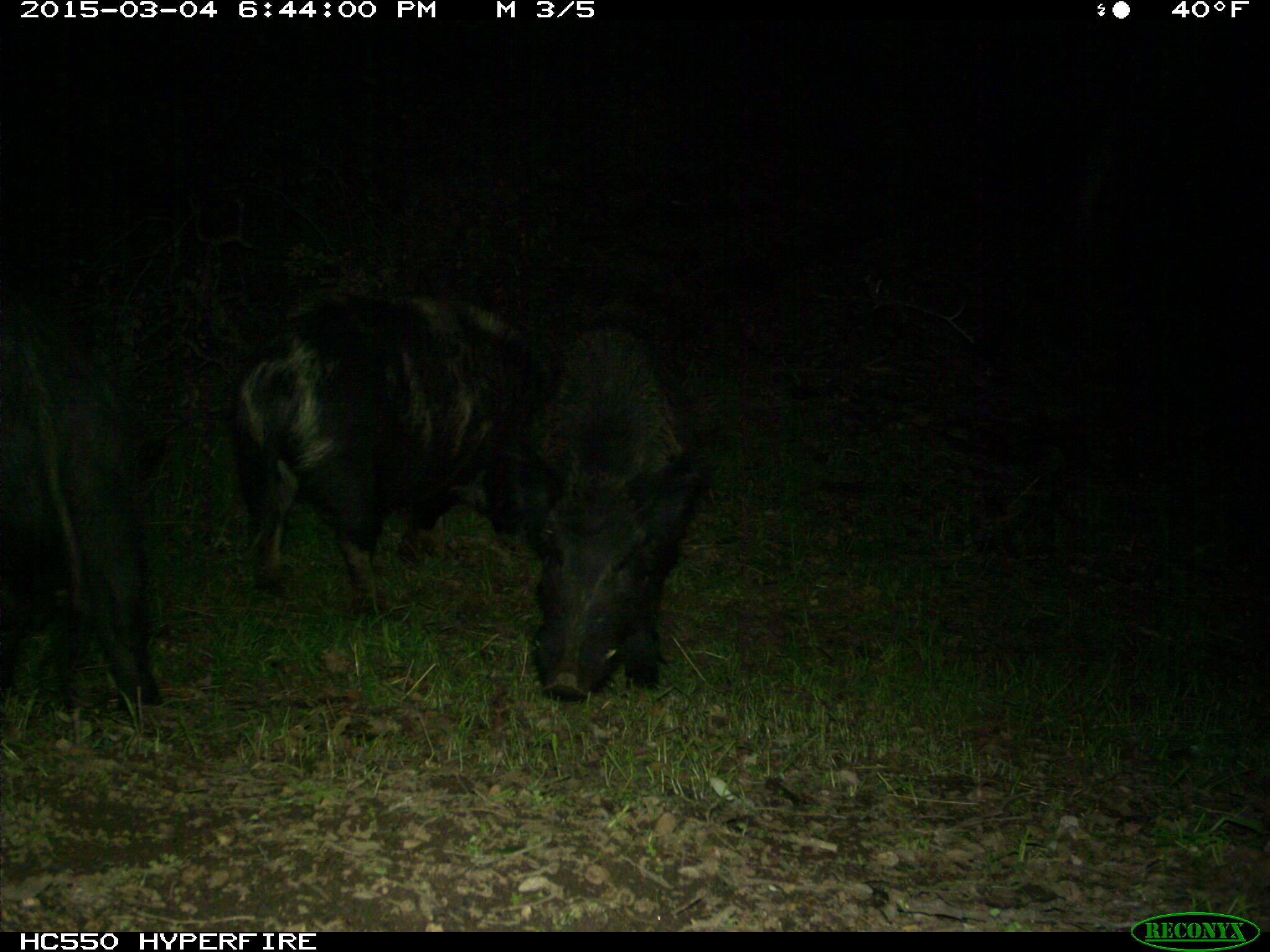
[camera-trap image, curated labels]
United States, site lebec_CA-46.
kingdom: Animalia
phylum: Chordata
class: Mammalia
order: Artiodactyla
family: Suidae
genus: Sus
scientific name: Sus scrofa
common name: wild boar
Sus scrofa (wild boar).